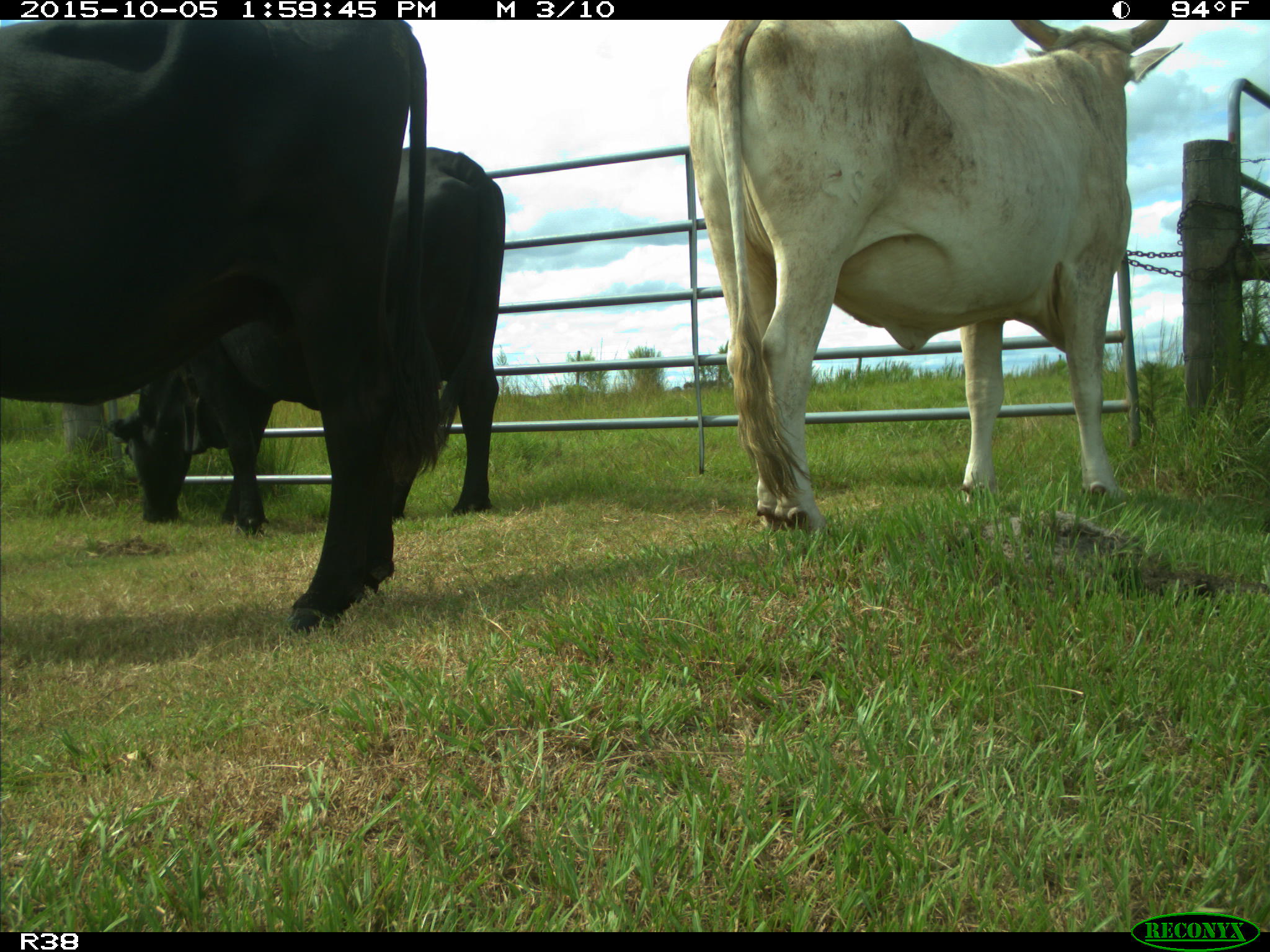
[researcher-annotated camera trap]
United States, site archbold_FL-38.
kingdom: Animalia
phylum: Chordata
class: Mammalia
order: Artiodactyla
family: Bovidae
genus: Bos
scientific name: Bos taurus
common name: domestic cow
Bos taurus (domestic cow).